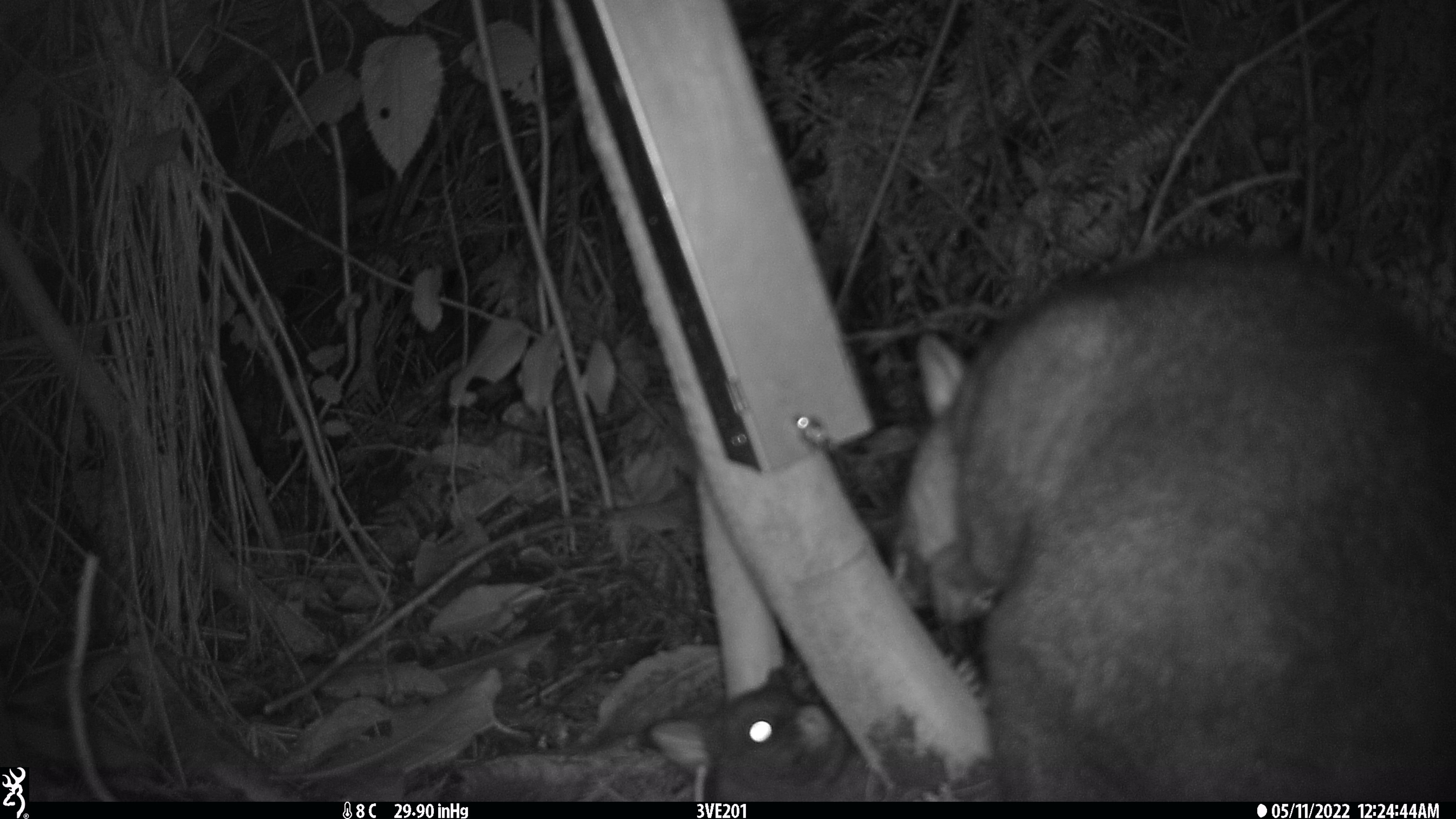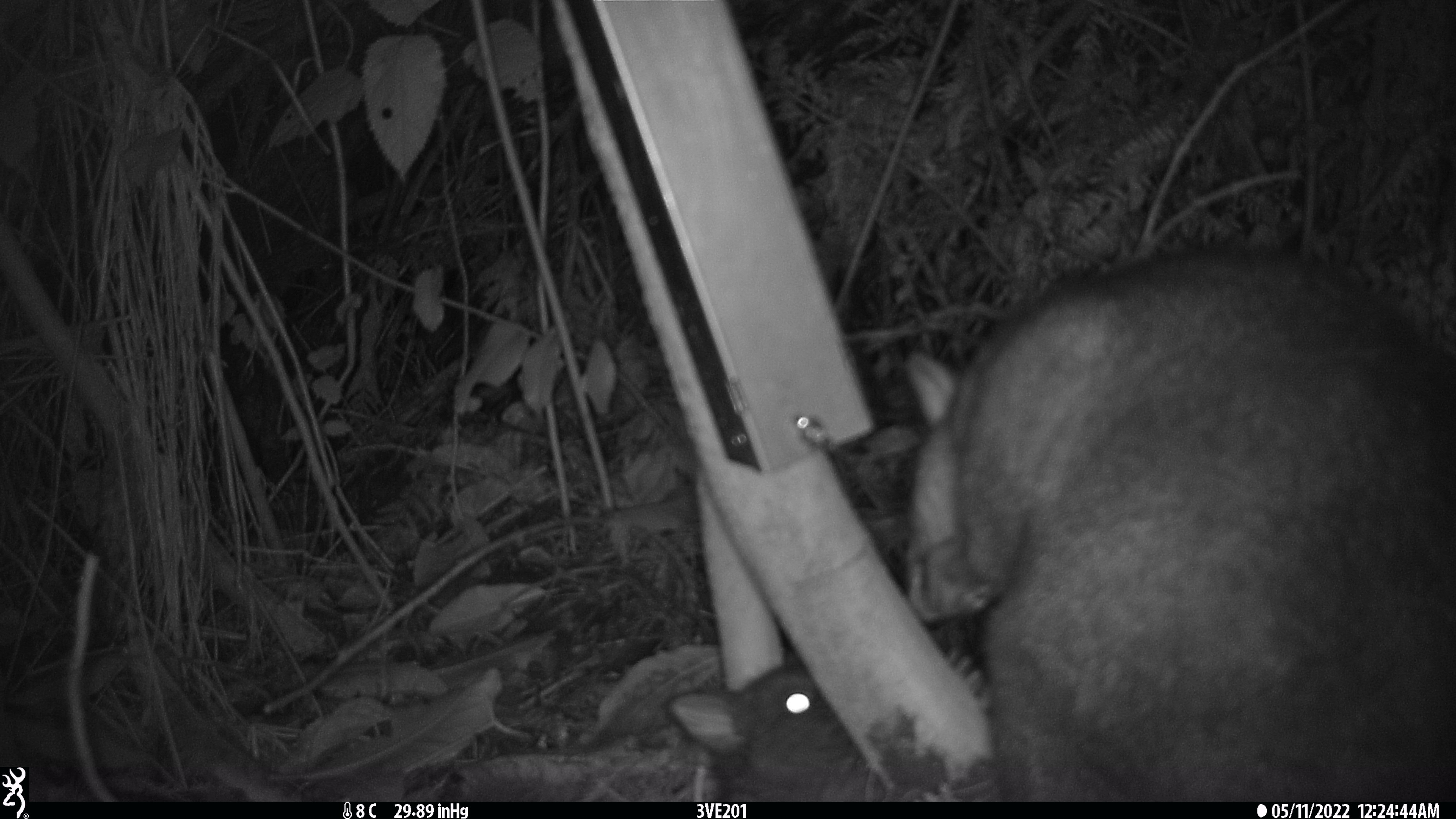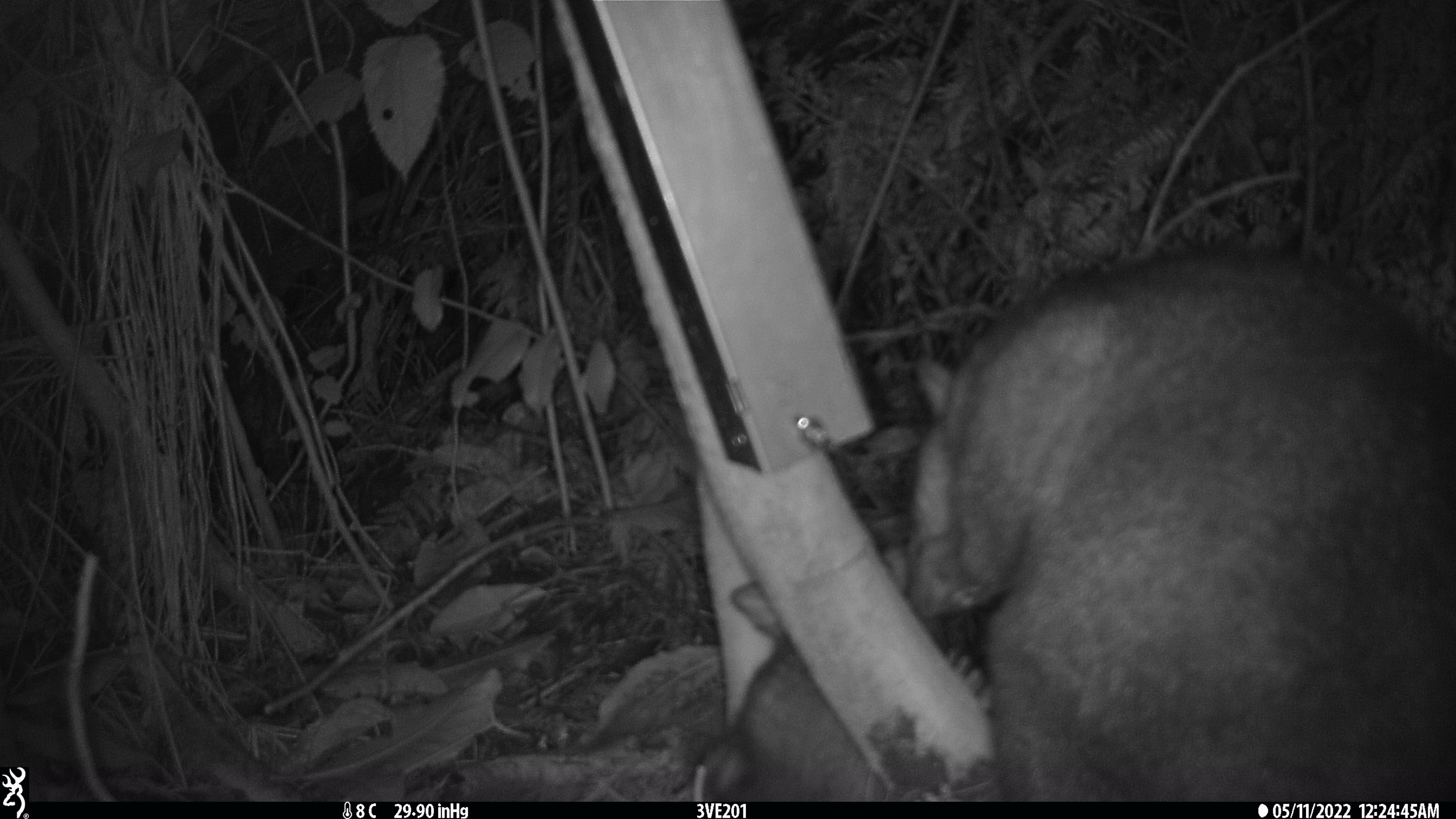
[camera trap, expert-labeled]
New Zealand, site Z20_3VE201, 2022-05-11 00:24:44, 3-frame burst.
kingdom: Animalia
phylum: Chordata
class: Mammalia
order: Diprotodontia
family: Phalangeridae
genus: Trichosurus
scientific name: Trichosurus vulpecula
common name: common brushtail possum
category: possum